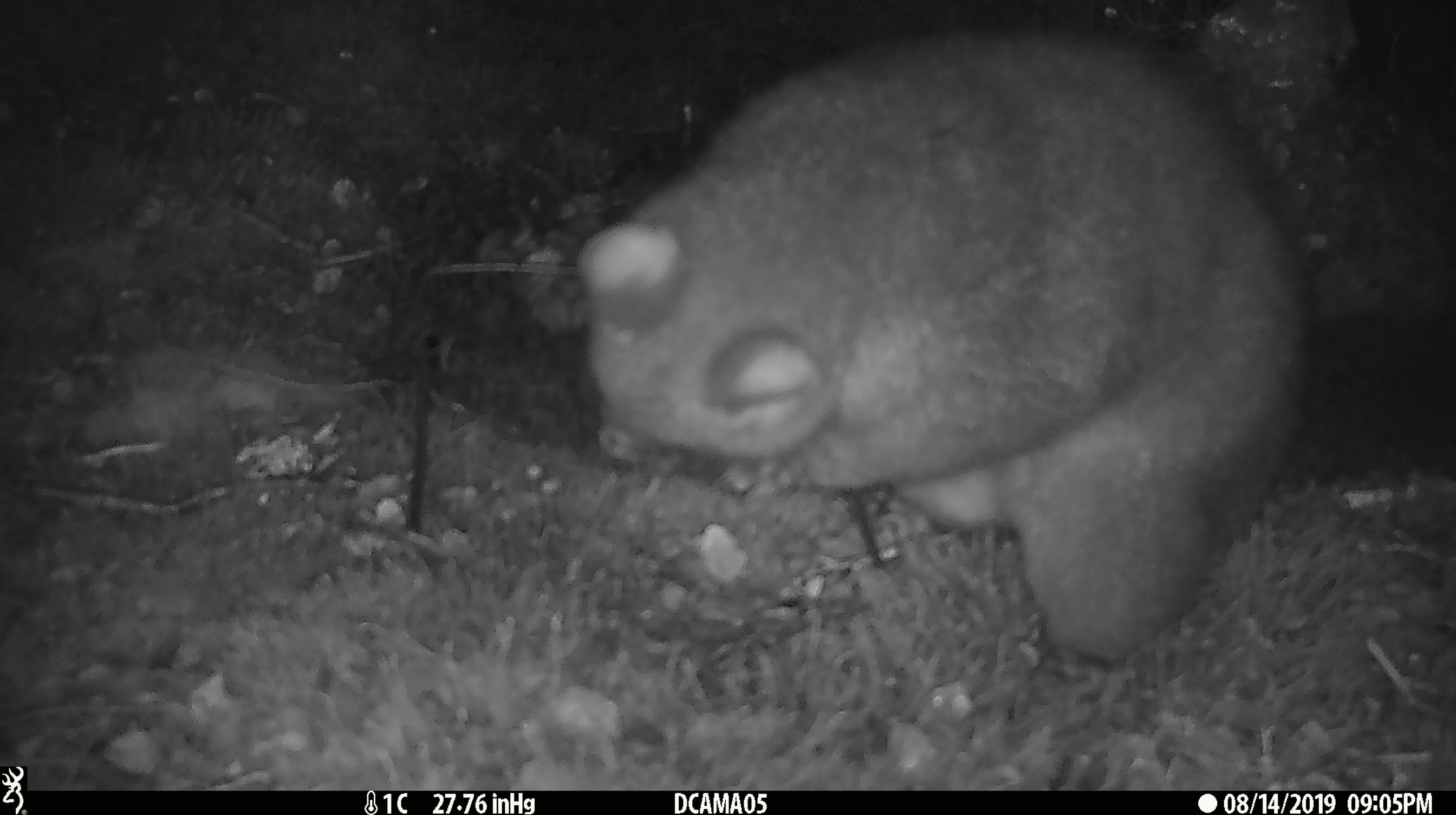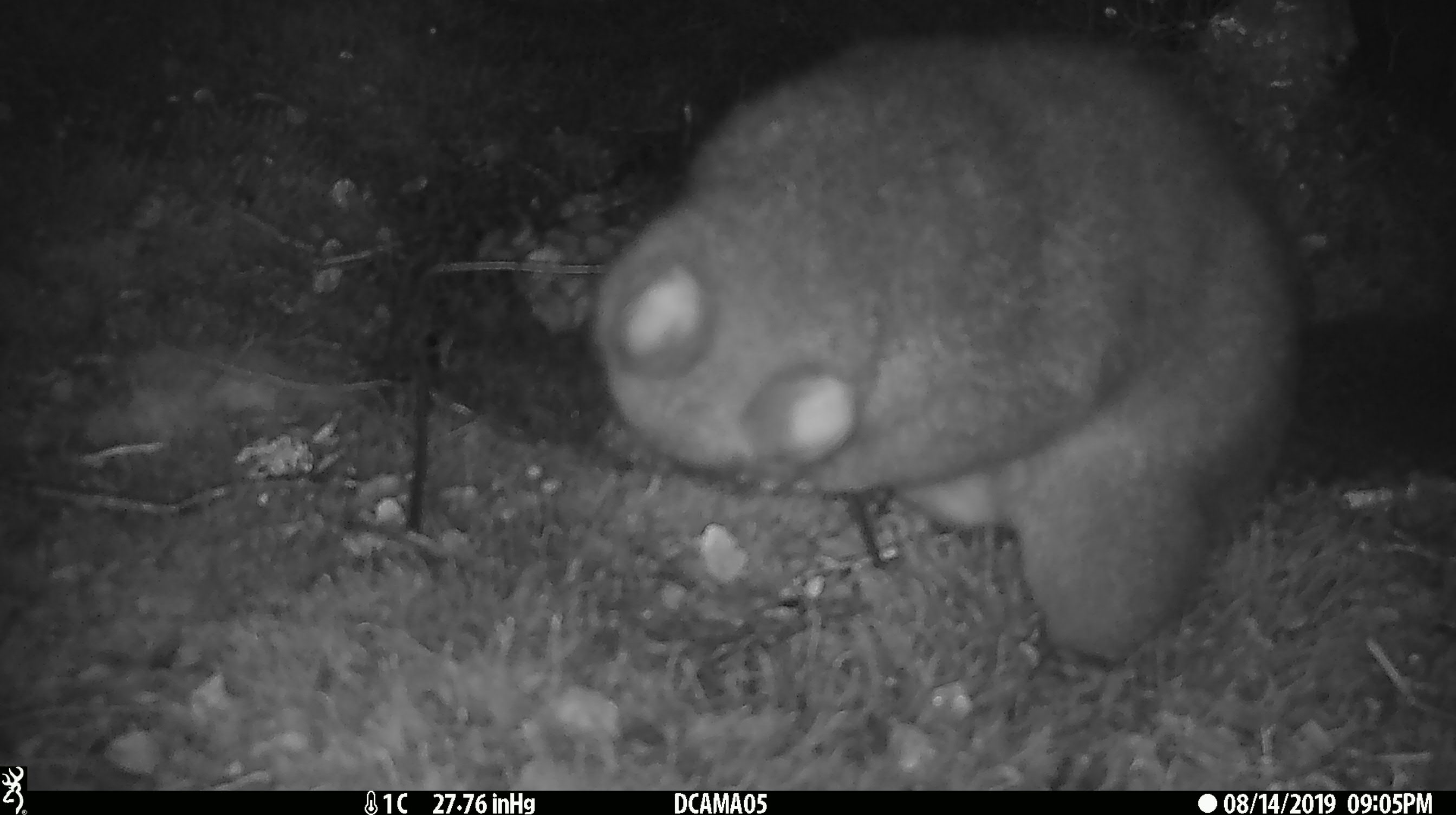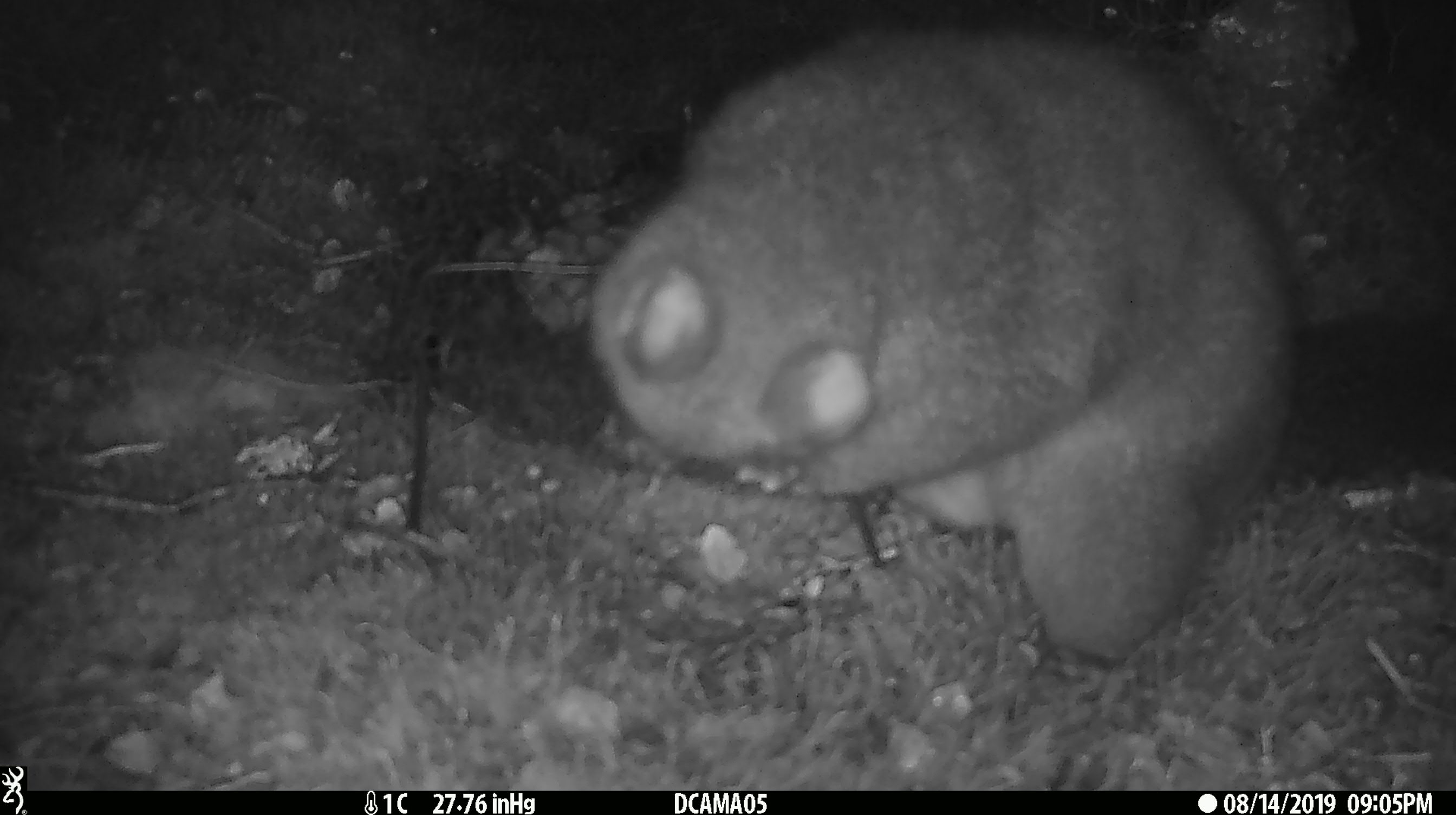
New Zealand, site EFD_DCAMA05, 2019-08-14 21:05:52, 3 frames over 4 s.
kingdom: Animalia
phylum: Chordata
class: Mammalia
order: Diprotodontia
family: Phalangeridae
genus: Trichosurus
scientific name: Trichosurus vulpecula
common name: common brushtail possum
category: possum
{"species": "possum (common brushtail possum) (Trichosurus vulpecula)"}